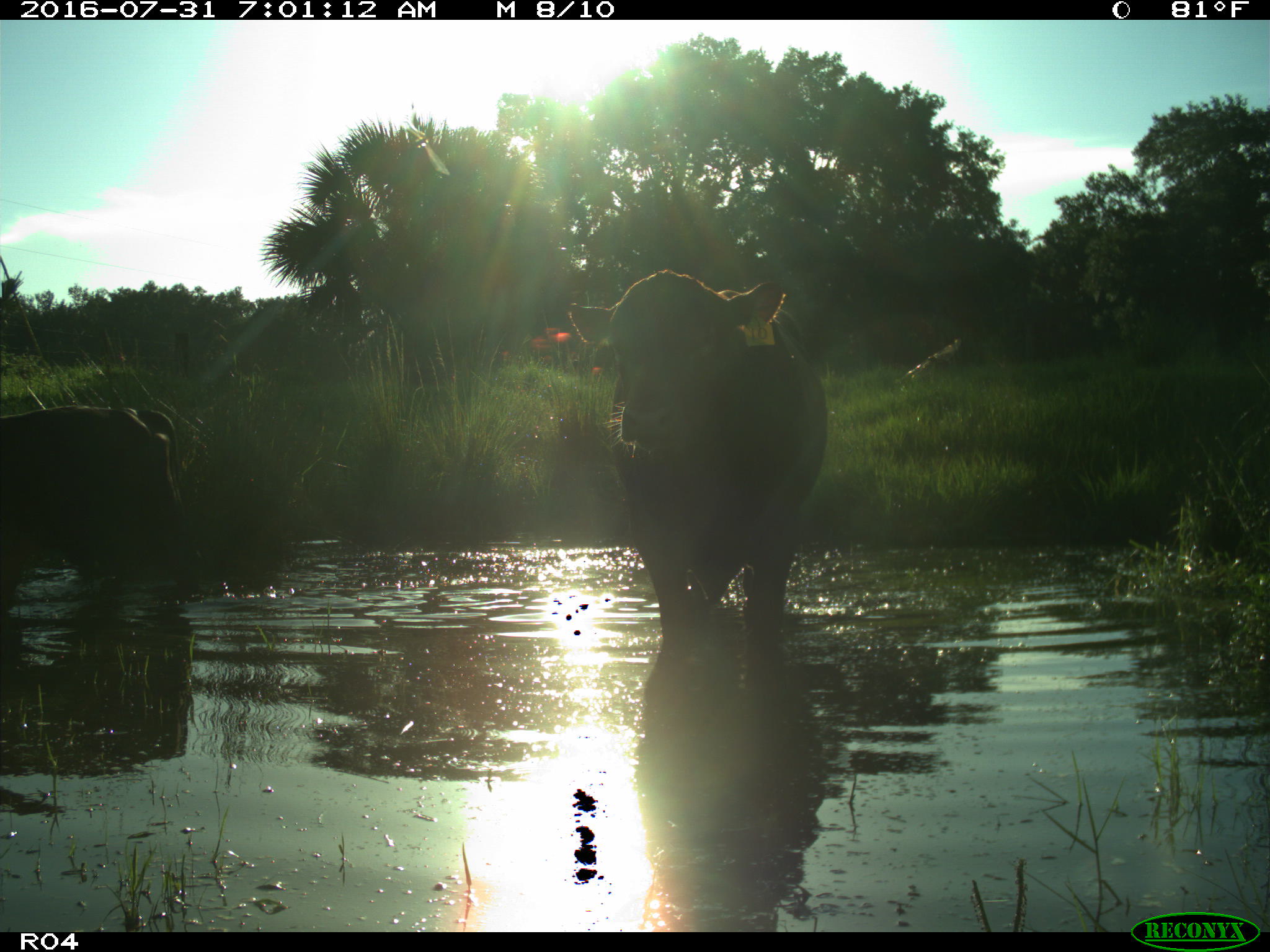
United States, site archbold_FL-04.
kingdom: Animalia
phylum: Chordata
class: Mammalia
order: Artiodactyla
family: Bovidae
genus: Bos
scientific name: Bos taurus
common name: domestic cow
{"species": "Bos taurus (domestic cow)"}